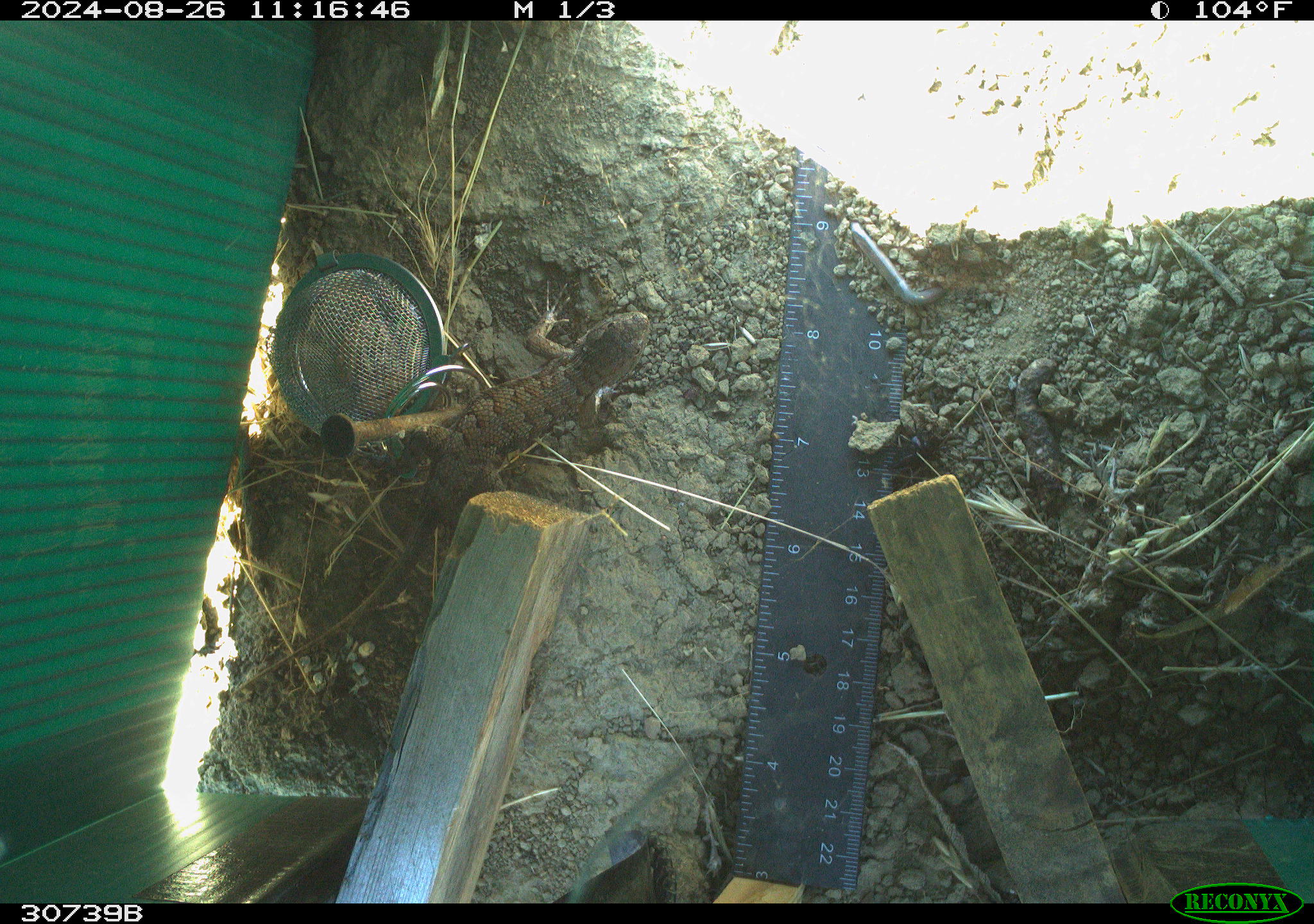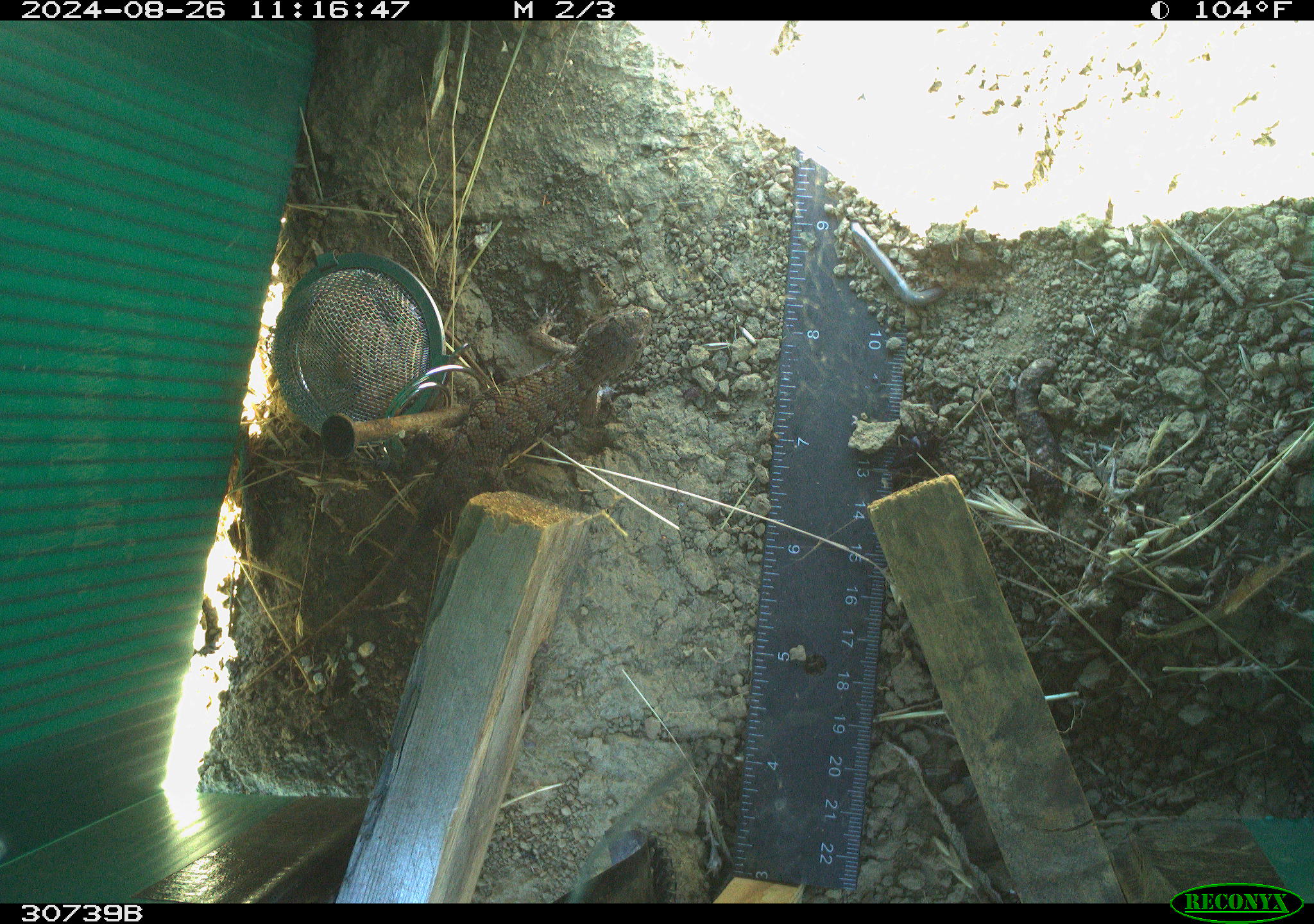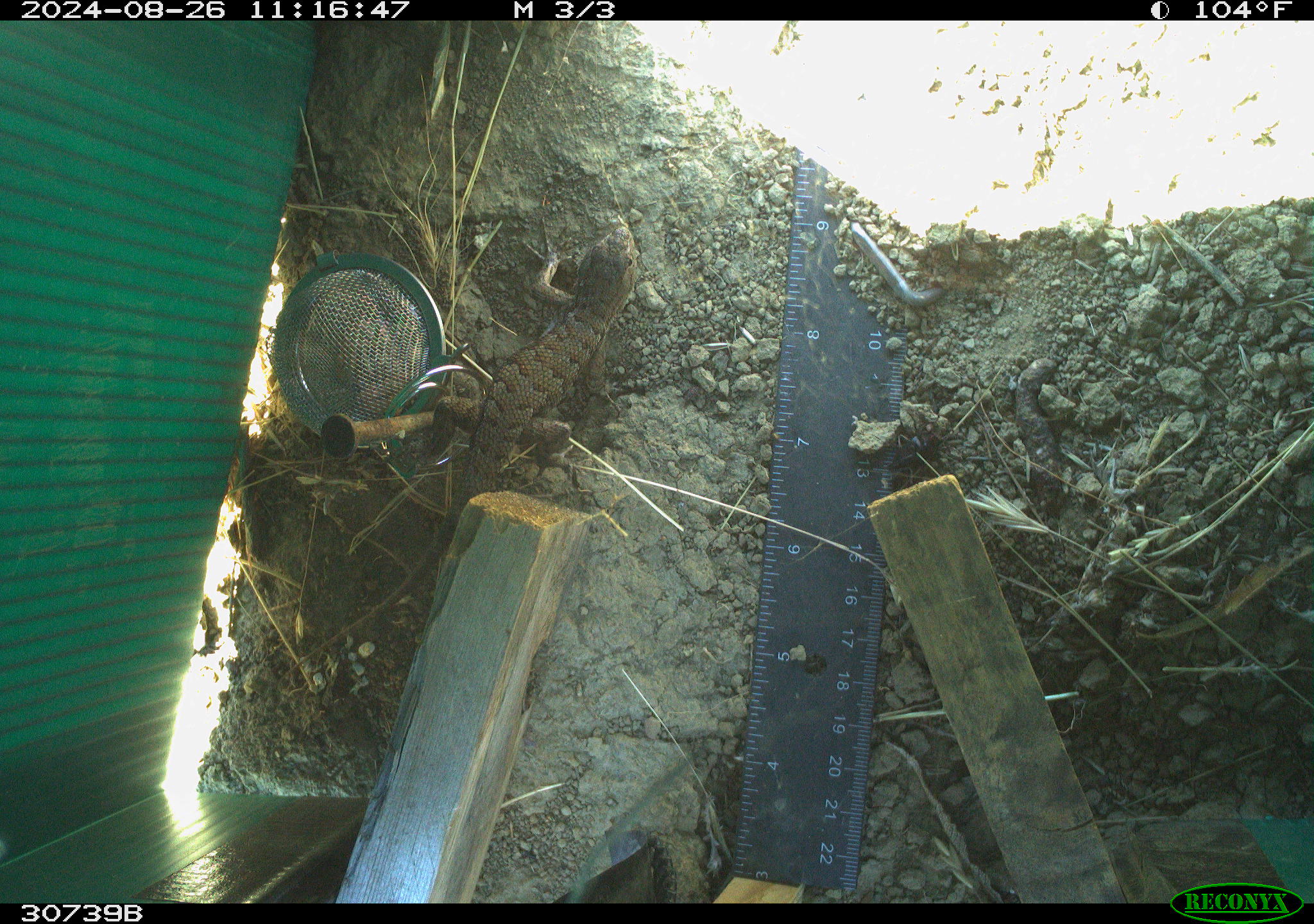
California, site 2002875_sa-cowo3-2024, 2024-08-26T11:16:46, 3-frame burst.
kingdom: Animalia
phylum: Chordata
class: Reptilia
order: Squamata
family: Phrynosomatidae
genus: Sceloporus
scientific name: Sceloporus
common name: spiny lizards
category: sceloporus species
Sceloporus species (spiny lizards) (Sceloporus).